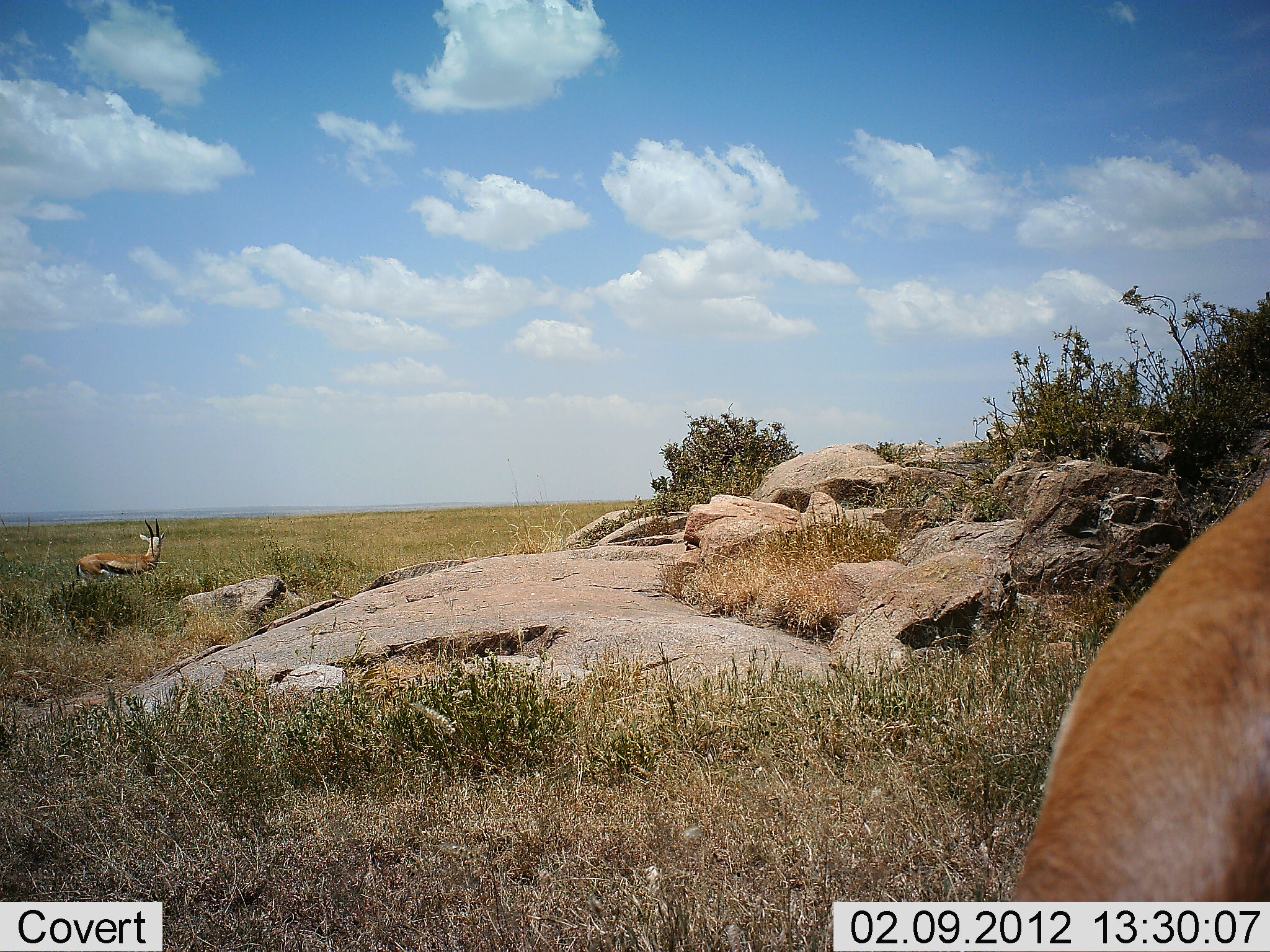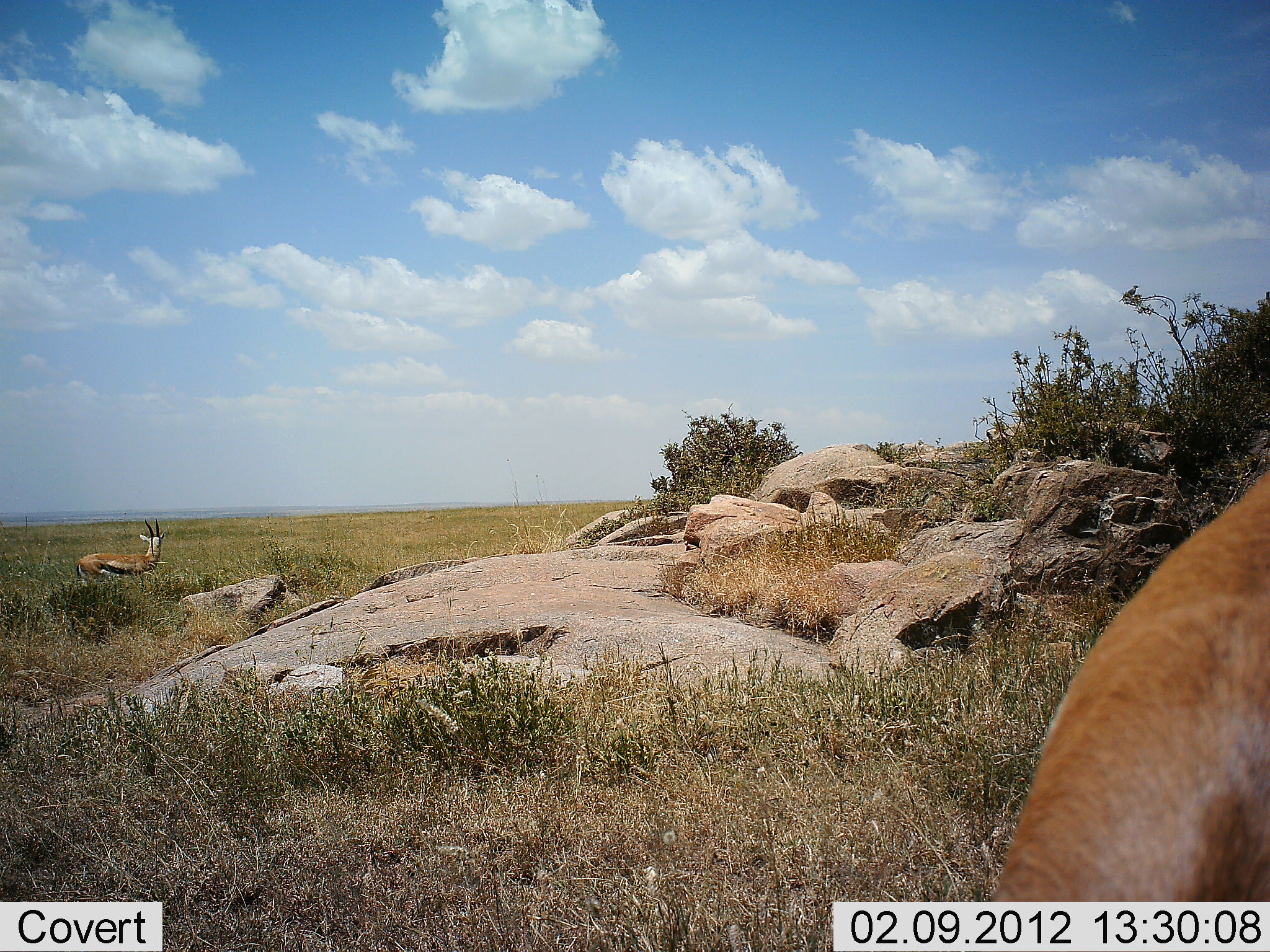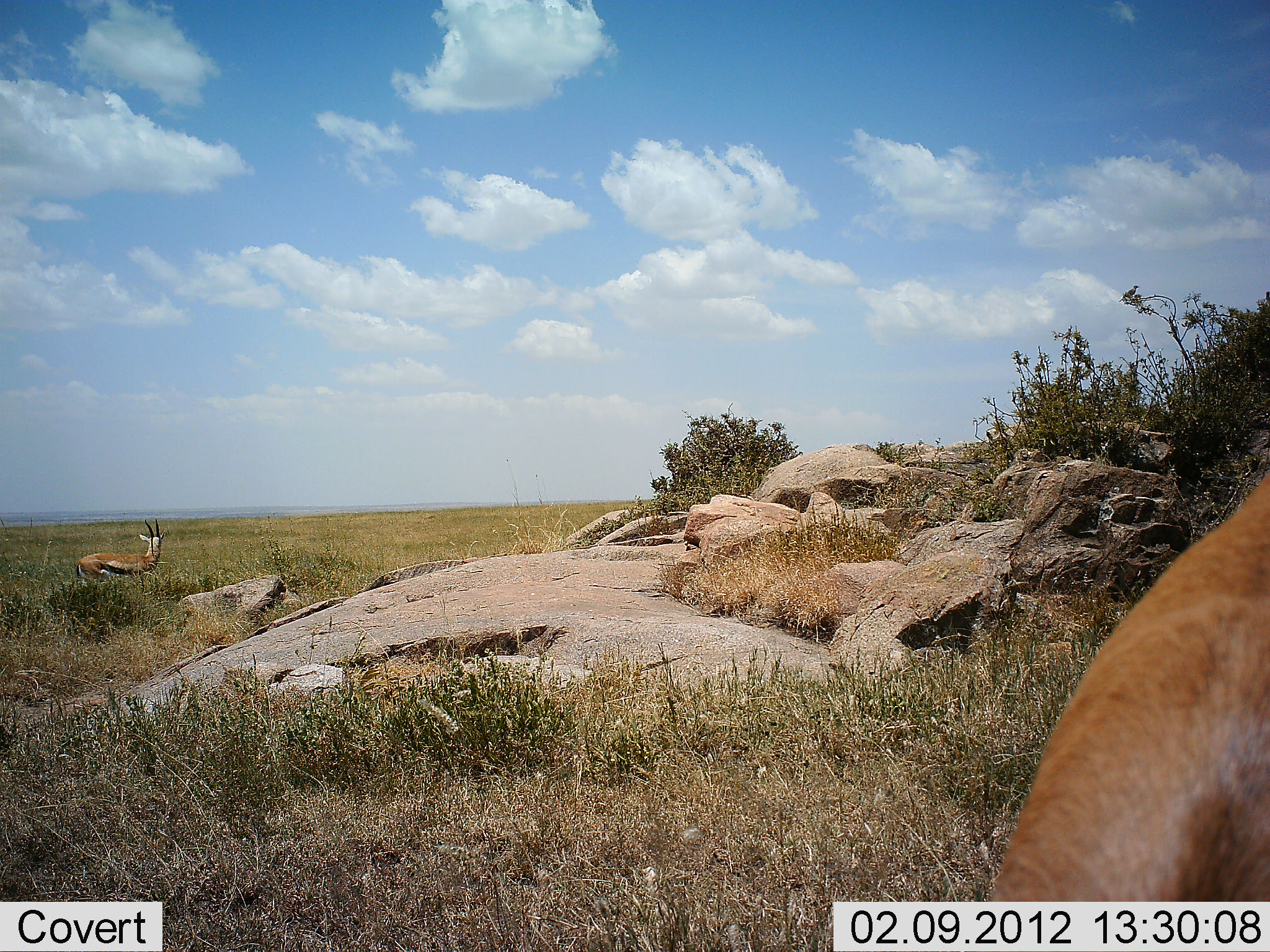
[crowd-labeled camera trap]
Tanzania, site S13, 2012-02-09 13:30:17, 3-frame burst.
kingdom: Animalia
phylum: Chordata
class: Mammalia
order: Artiodactyla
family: Bovidae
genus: Eudorcas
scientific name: Eudorcas thomsonii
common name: thomson's gazelle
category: gazellethomsons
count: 2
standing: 87%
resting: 0%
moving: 13%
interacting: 0%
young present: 0%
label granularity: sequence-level